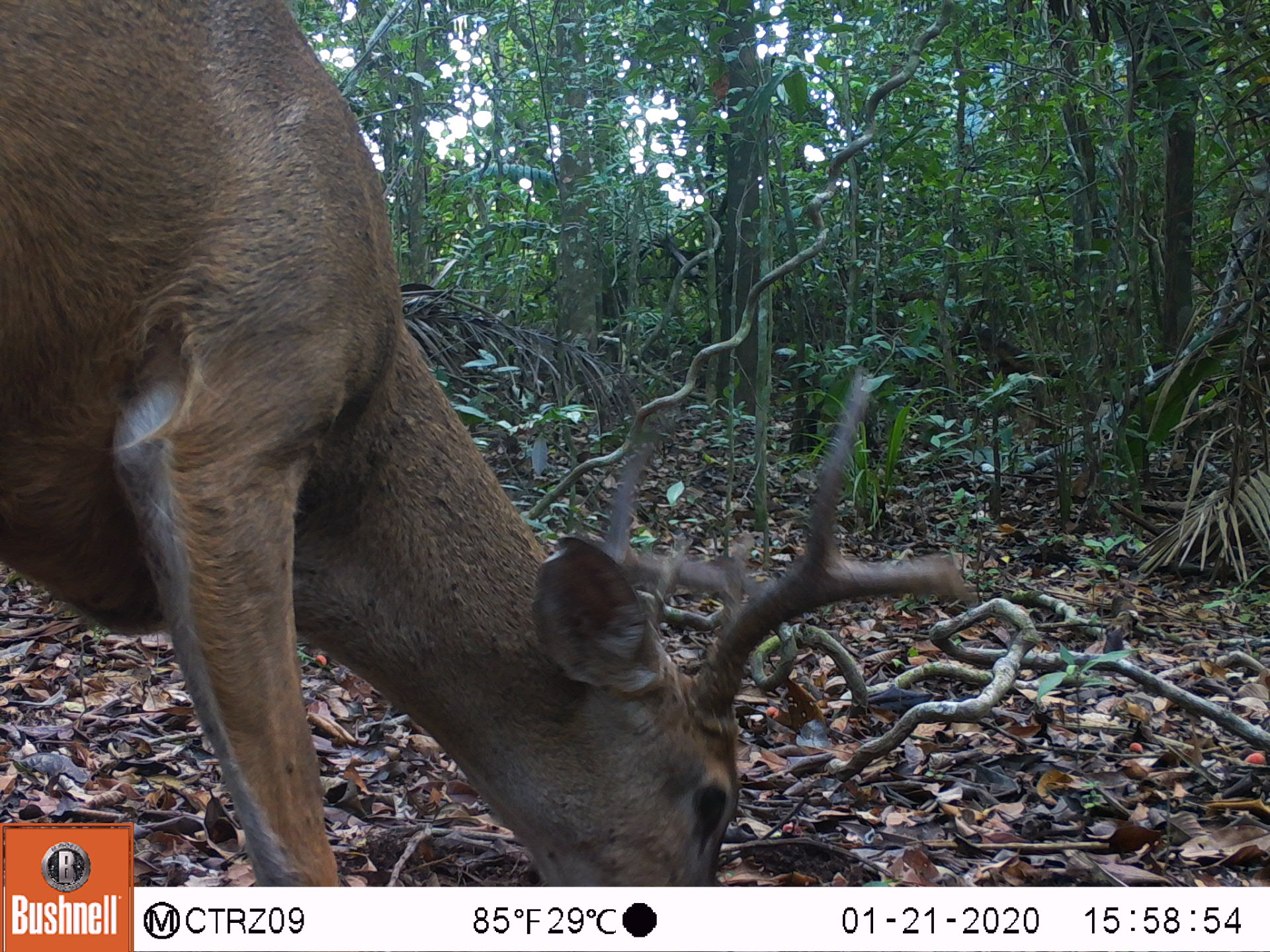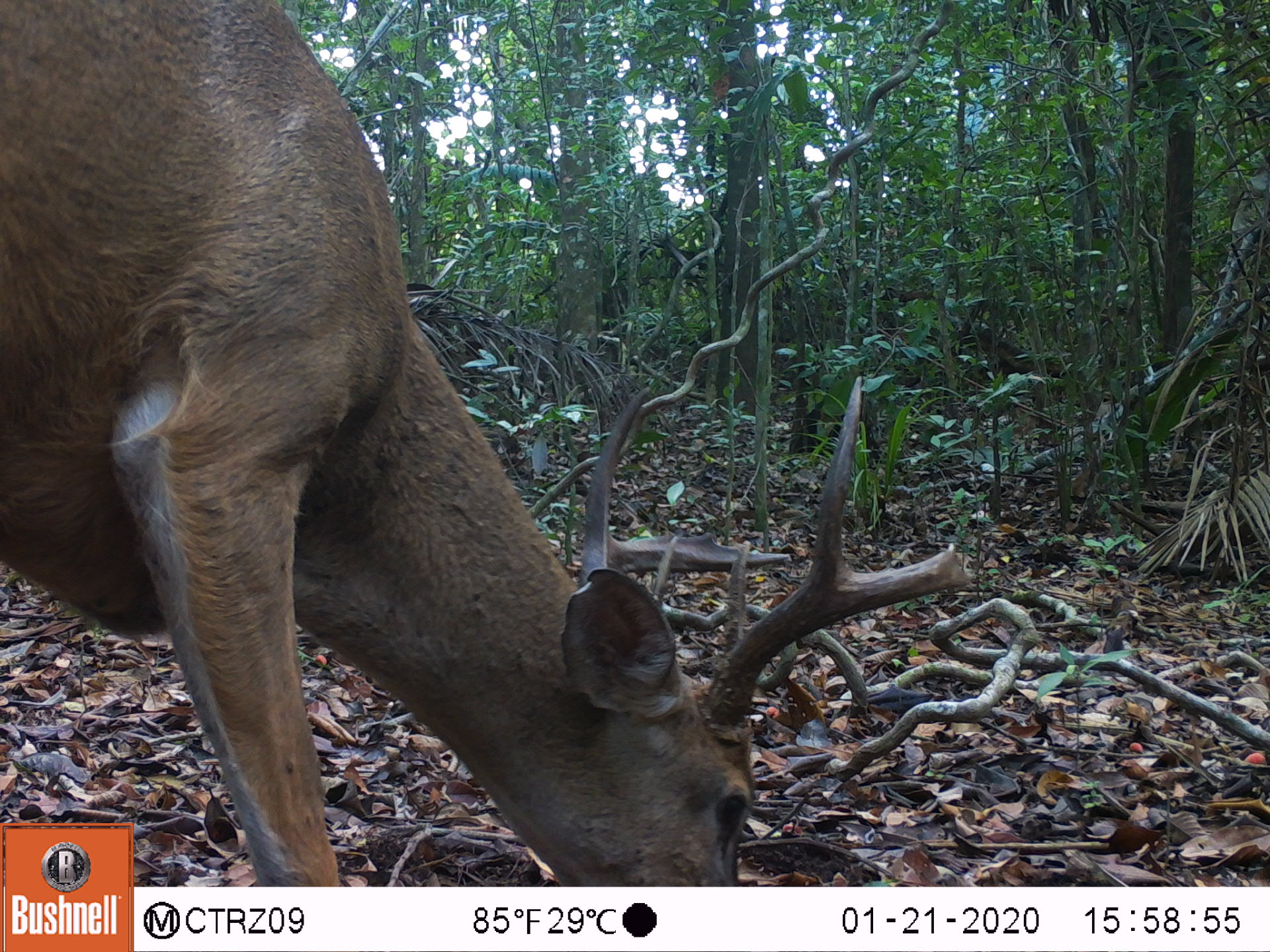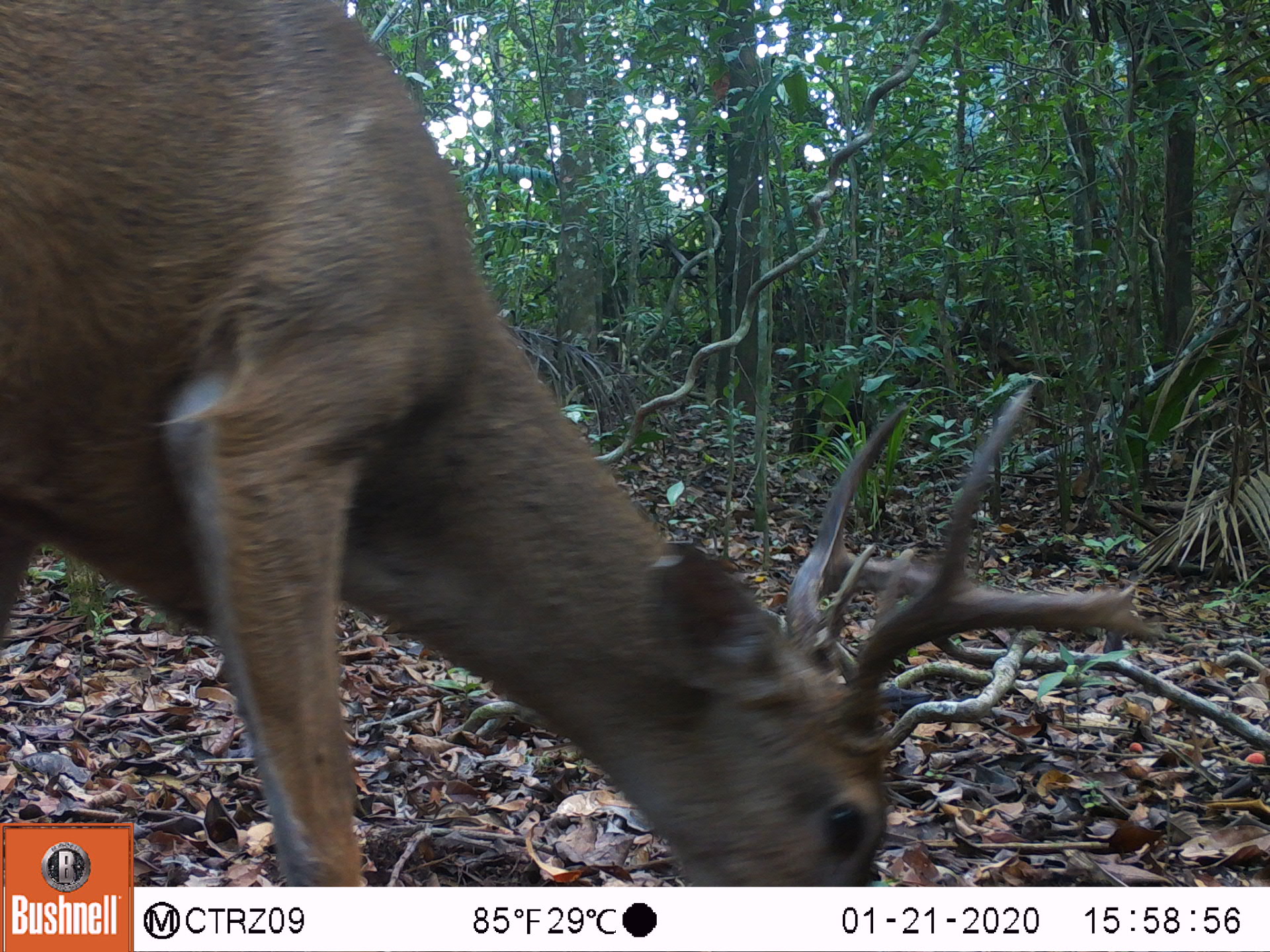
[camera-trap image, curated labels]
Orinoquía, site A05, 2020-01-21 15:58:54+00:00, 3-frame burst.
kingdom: Animalia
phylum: Chordata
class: Mammalia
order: Artiodactyla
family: Cervidae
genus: Odocoileus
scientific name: Odocoileus virginianus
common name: white-tailed deer